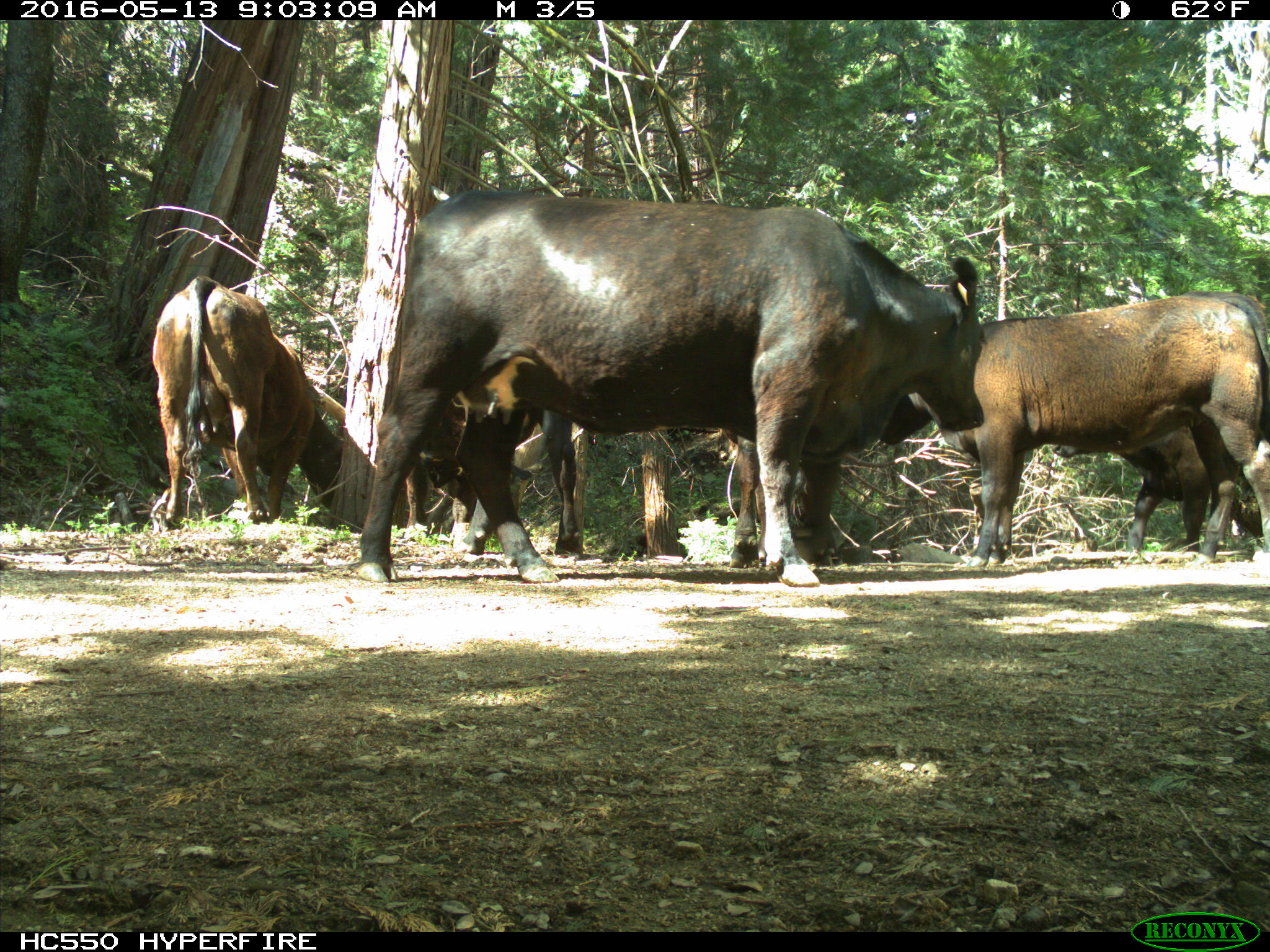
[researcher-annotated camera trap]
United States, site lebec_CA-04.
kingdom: Animalia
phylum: Chordata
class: Mammalia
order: Artiodactyla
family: Bovidae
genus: Bos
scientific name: Bos taurus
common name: domestic cow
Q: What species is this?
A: Bos taurus (domestic cow).